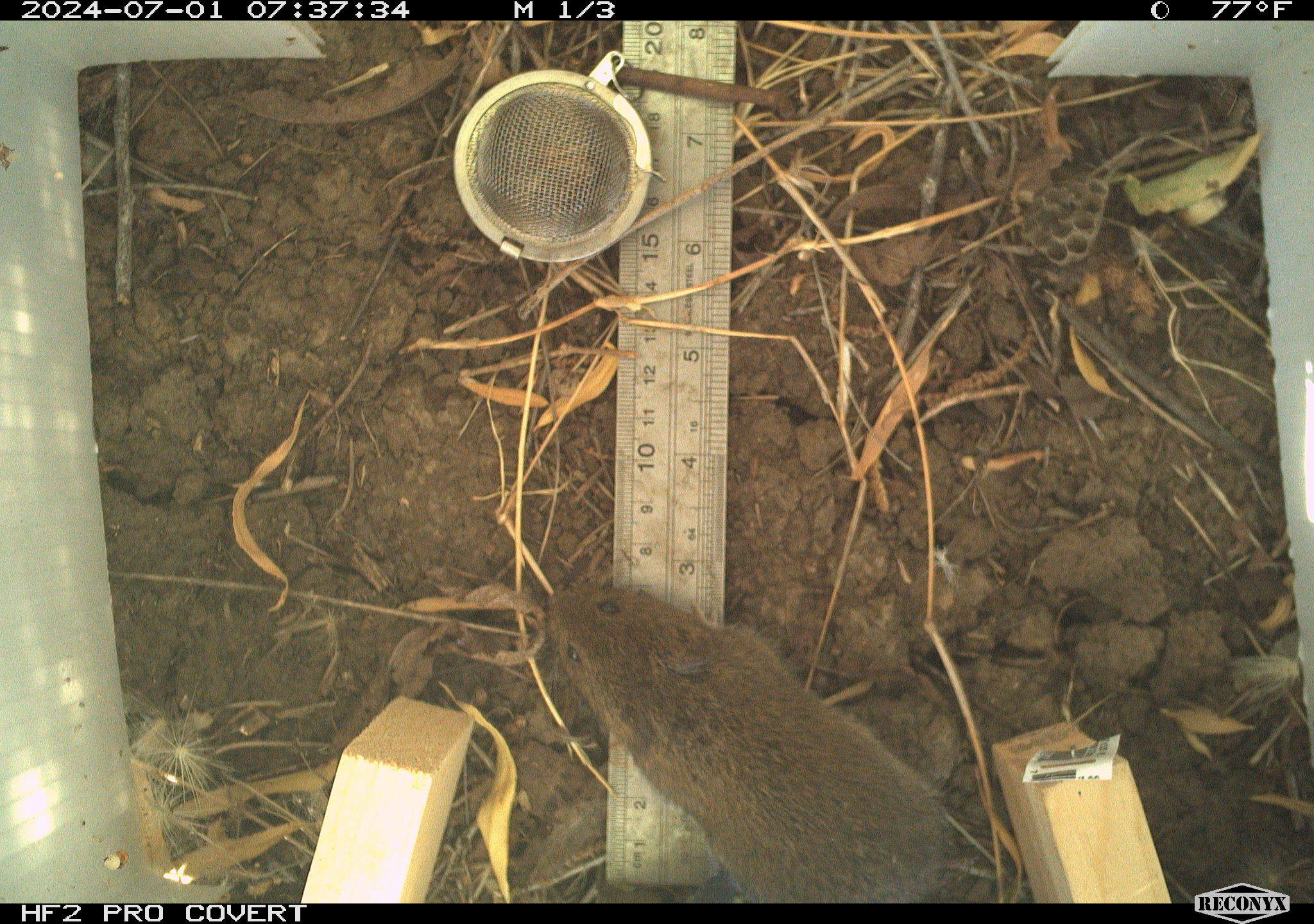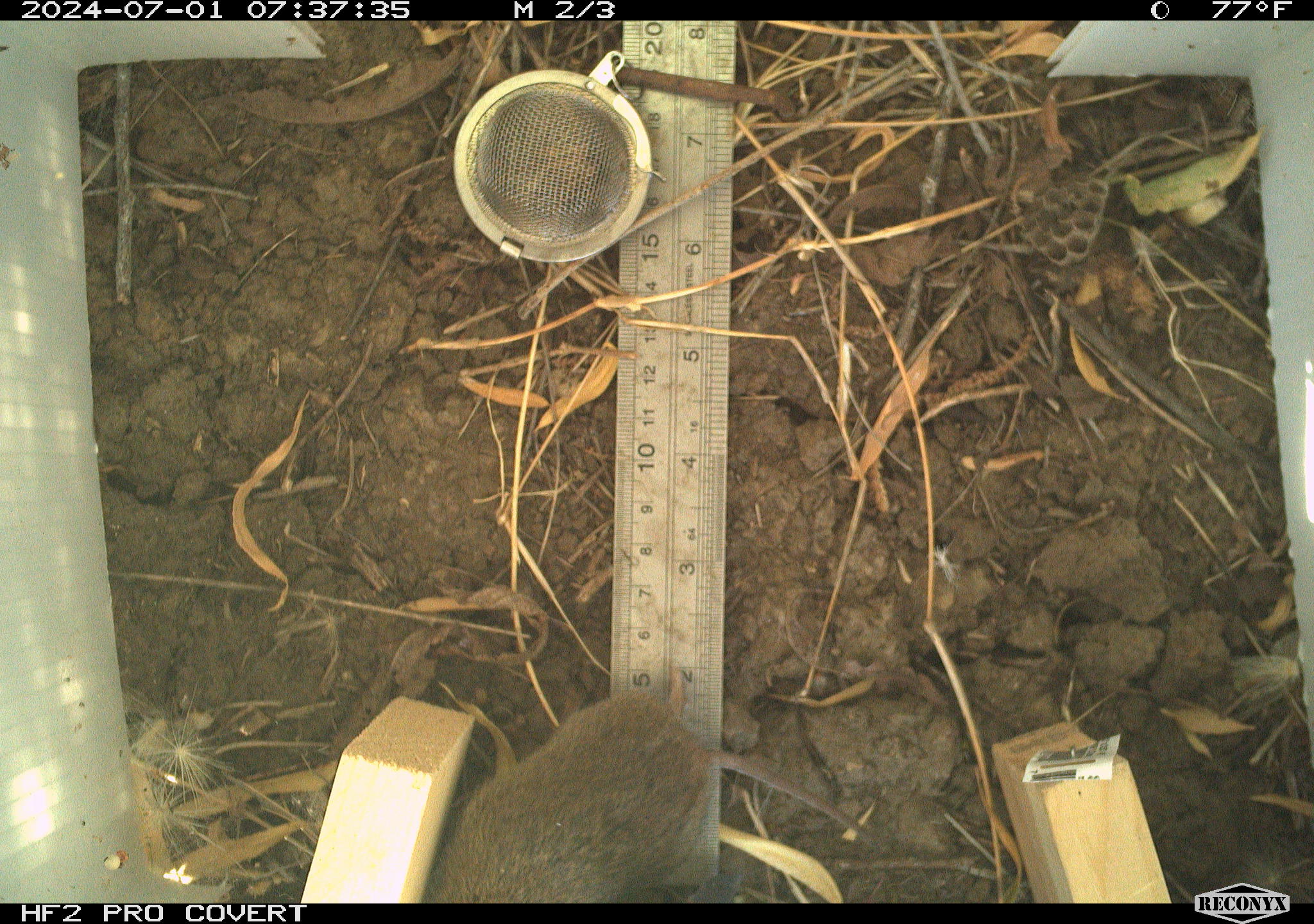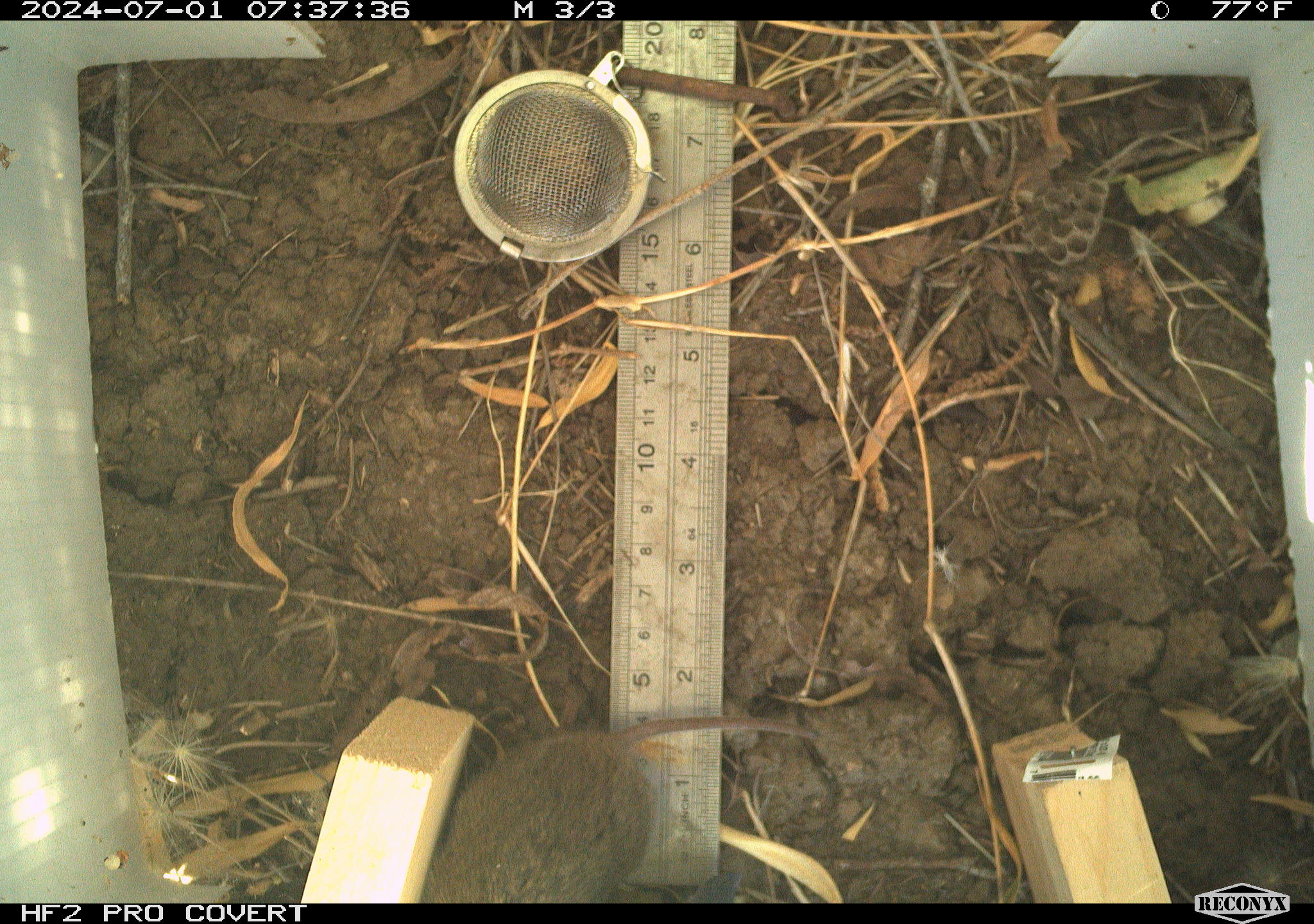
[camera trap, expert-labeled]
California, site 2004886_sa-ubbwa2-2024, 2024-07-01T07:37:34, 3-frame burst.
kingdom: Animalia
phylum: Chordata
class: Mammalia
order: Rodentia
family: Cricetidae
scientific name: Arvicolinae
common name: voles, lemmings, and muskrats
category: arvicolinae subfamily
Arvicolinae subfamily (voles, lemmings, and muskrats) (Arvicolinae).